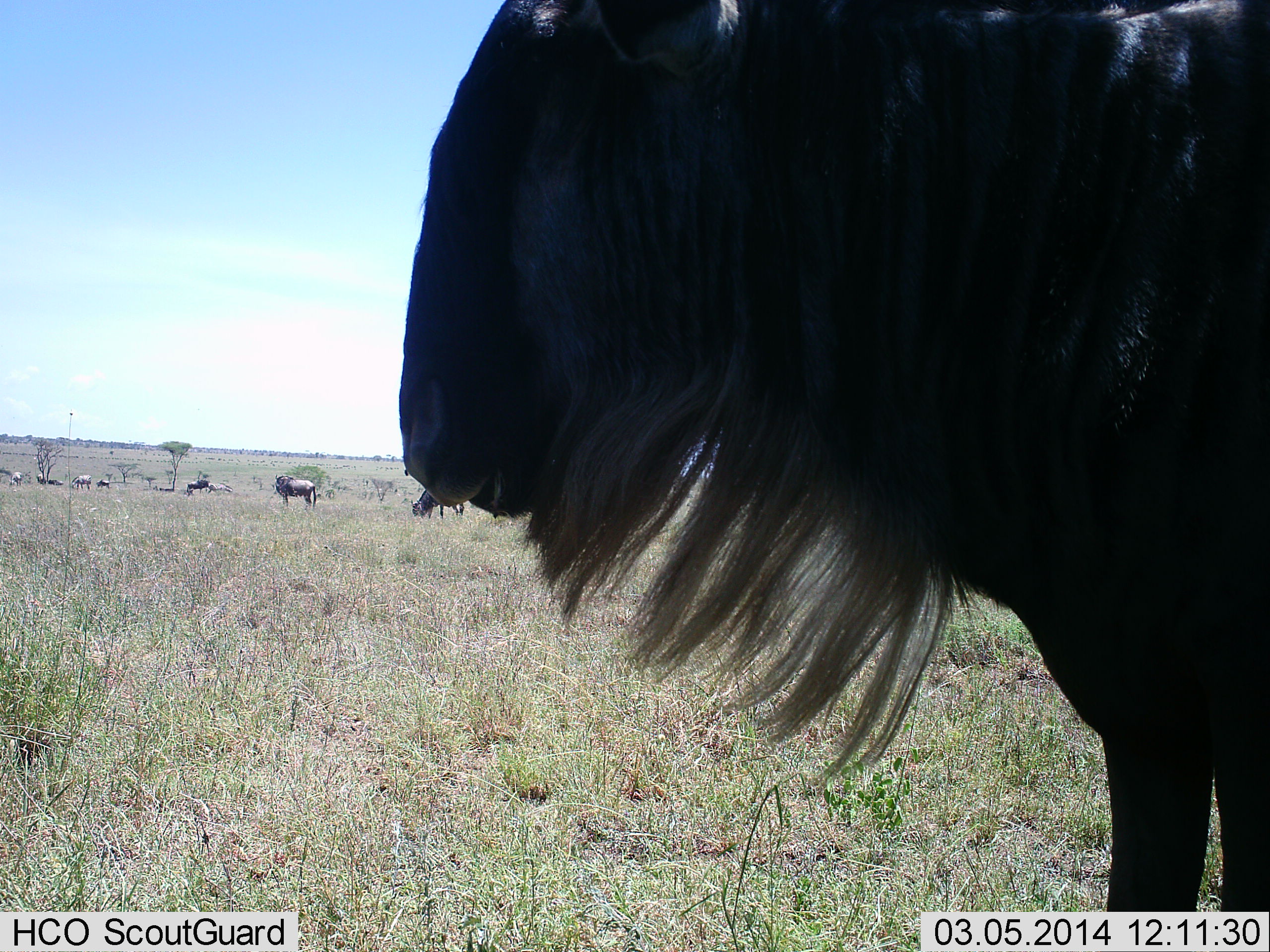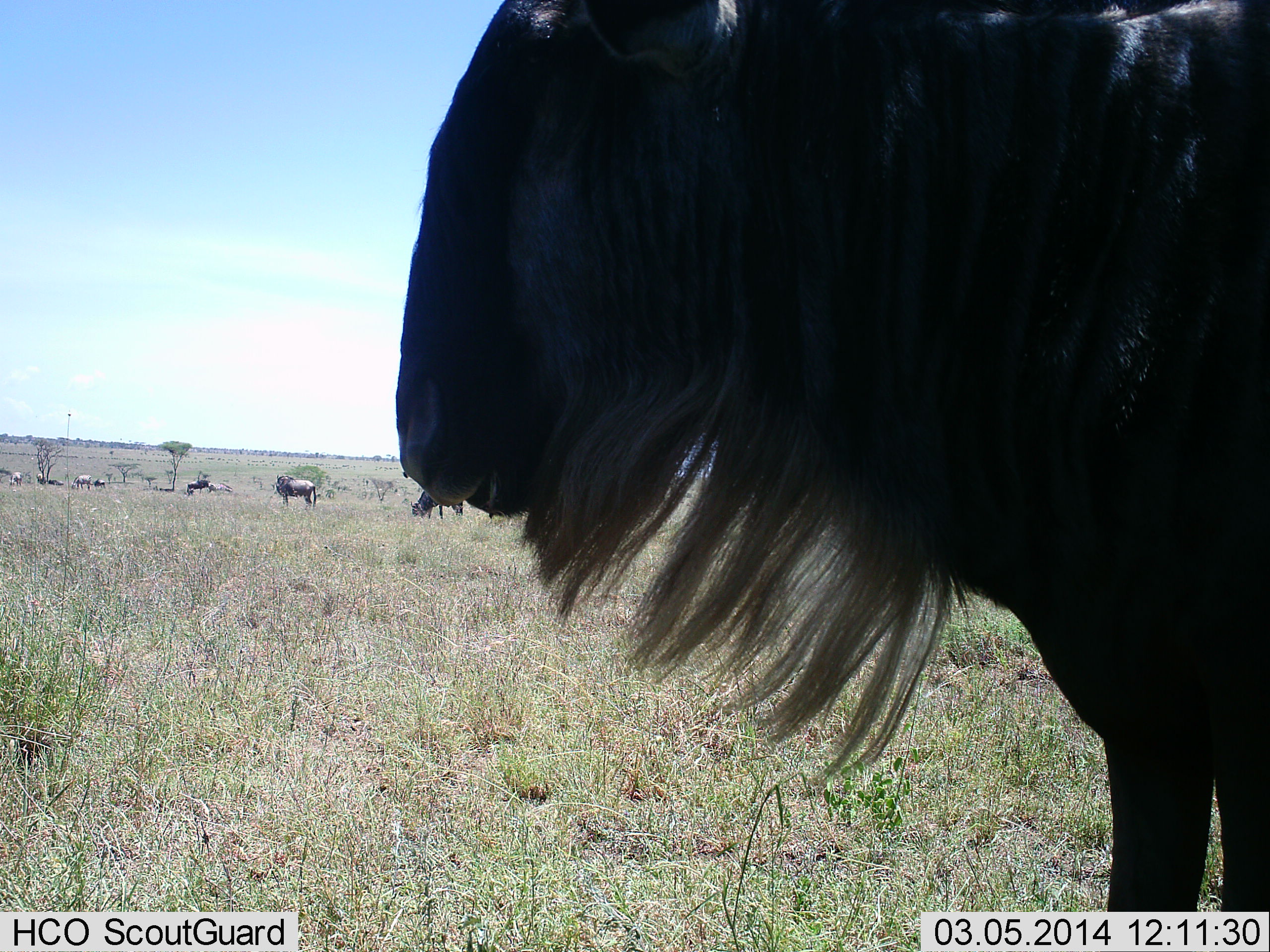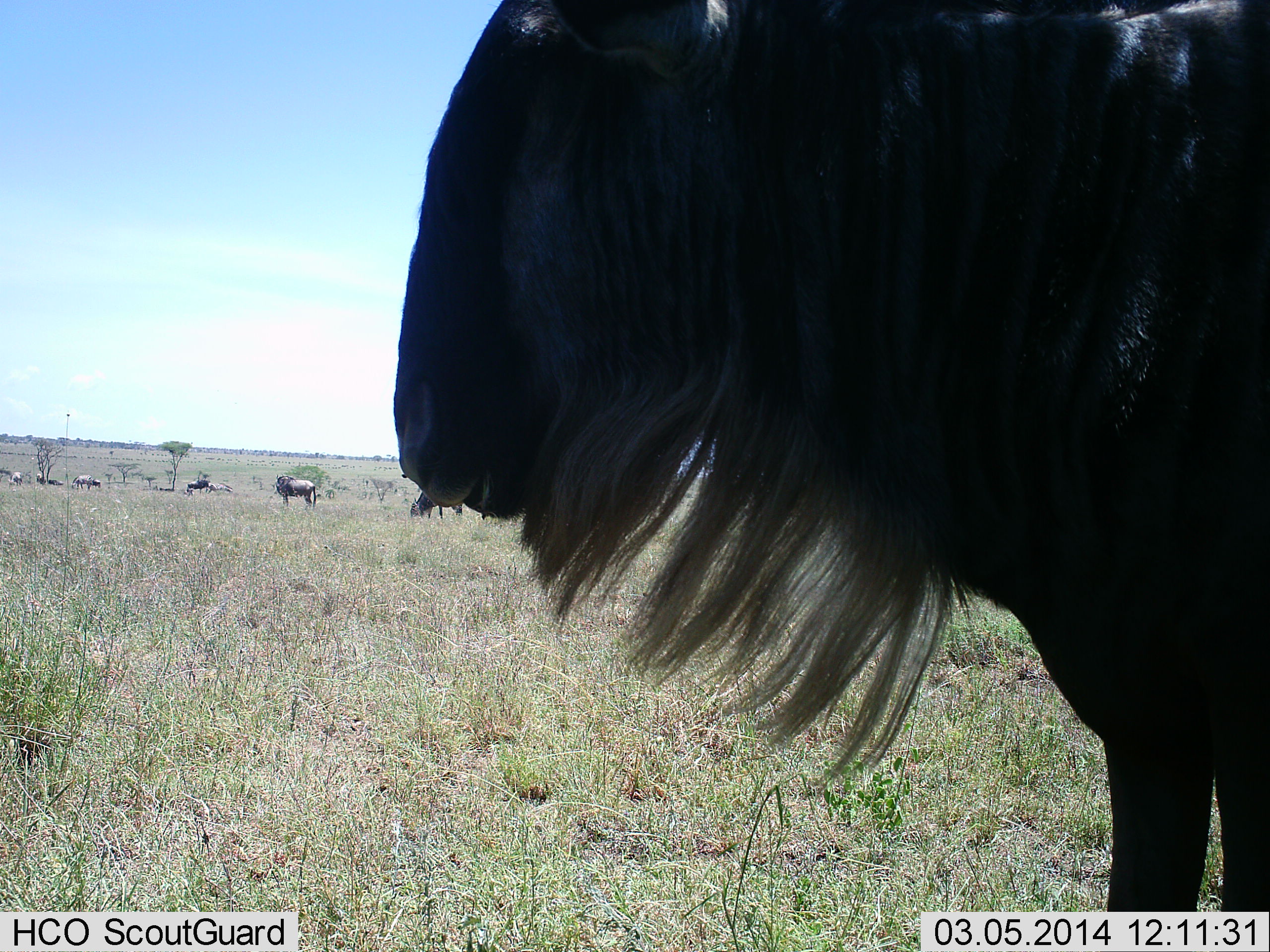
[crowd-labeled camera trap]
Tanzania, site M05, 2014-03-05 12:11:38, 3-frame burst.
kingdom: Animalia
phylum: Chordata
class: Mammalia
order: Artiodactyla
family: Bovidae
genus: Connochaetes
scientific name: Connochaetes taurinus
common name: blue wildebeest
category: wildebeest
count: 7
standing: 100%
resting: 9%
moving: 9%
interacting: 0%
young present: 0%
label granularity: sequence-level